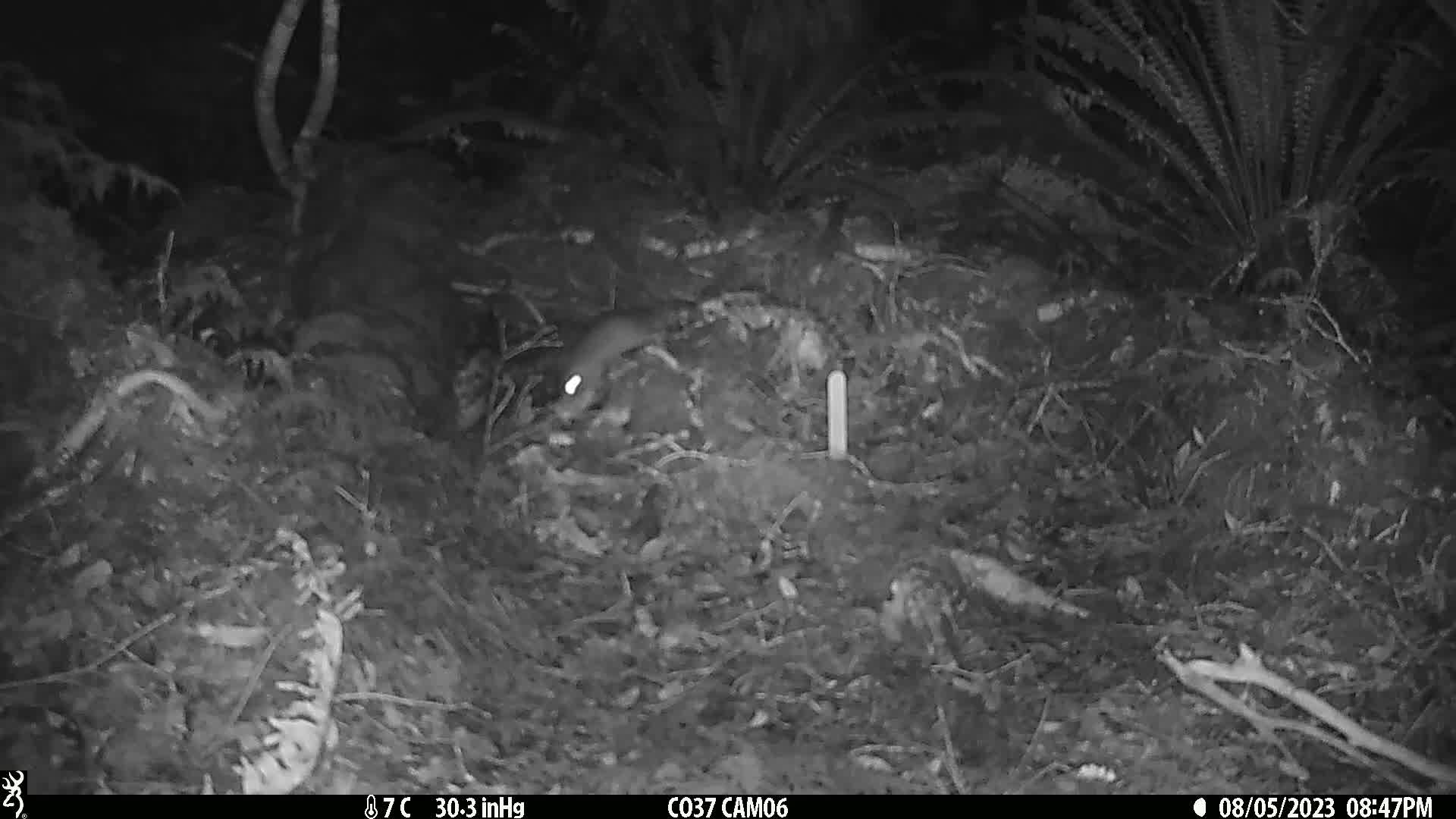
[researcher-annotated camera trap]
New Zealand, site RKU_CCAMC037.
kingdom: Animalia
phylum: Chordata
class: Mammalia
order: Rodentia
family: Muridae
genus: Rattus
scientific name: Rattus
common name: rat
Rat (Rattus).